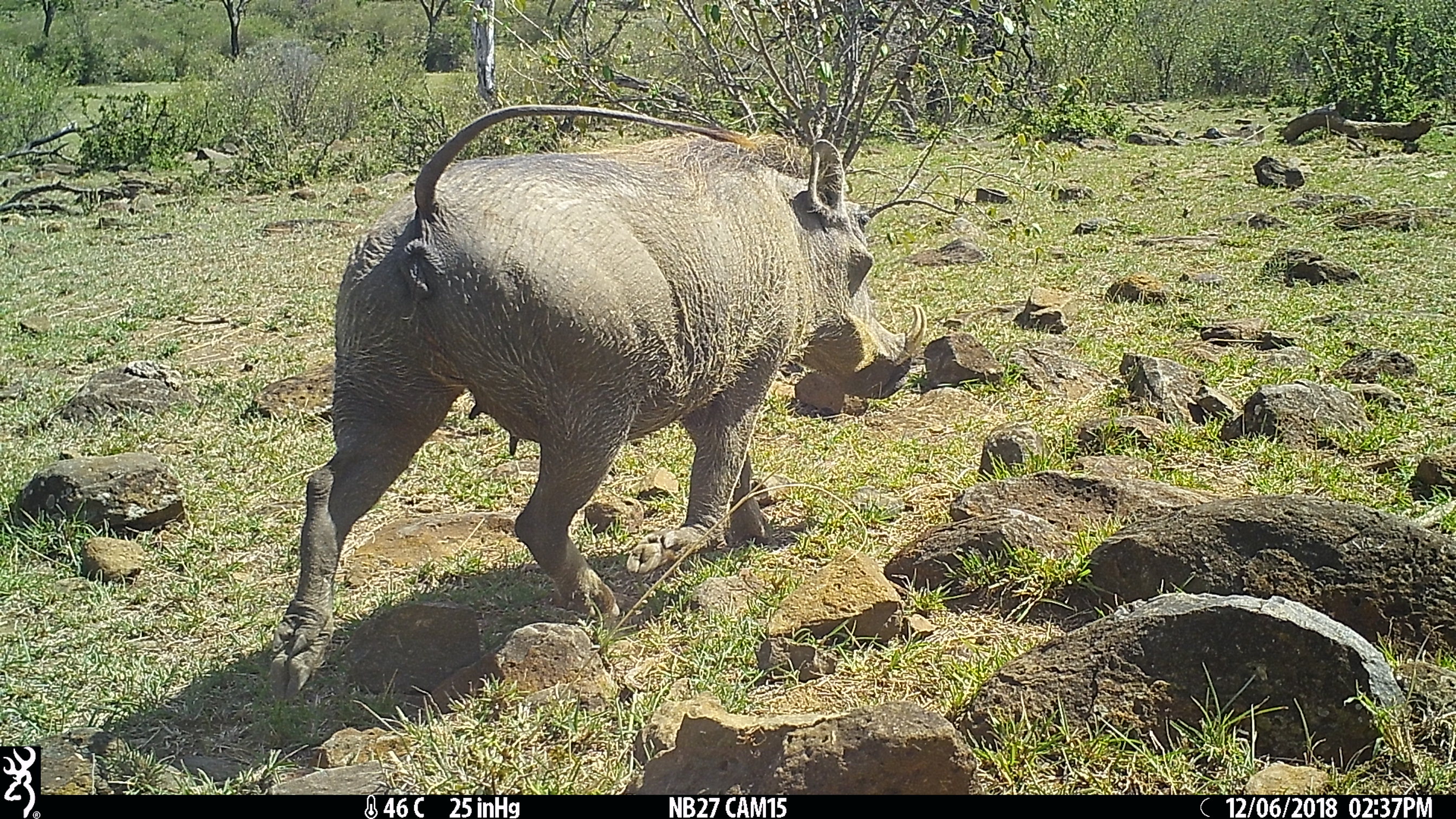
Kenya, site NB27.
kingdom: Animalia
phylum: Chordata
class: Mammalia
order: Artiodactyla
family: Suidae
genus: Phacochoerus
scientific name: Phacochoerus africanus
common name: common warthog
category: warthog